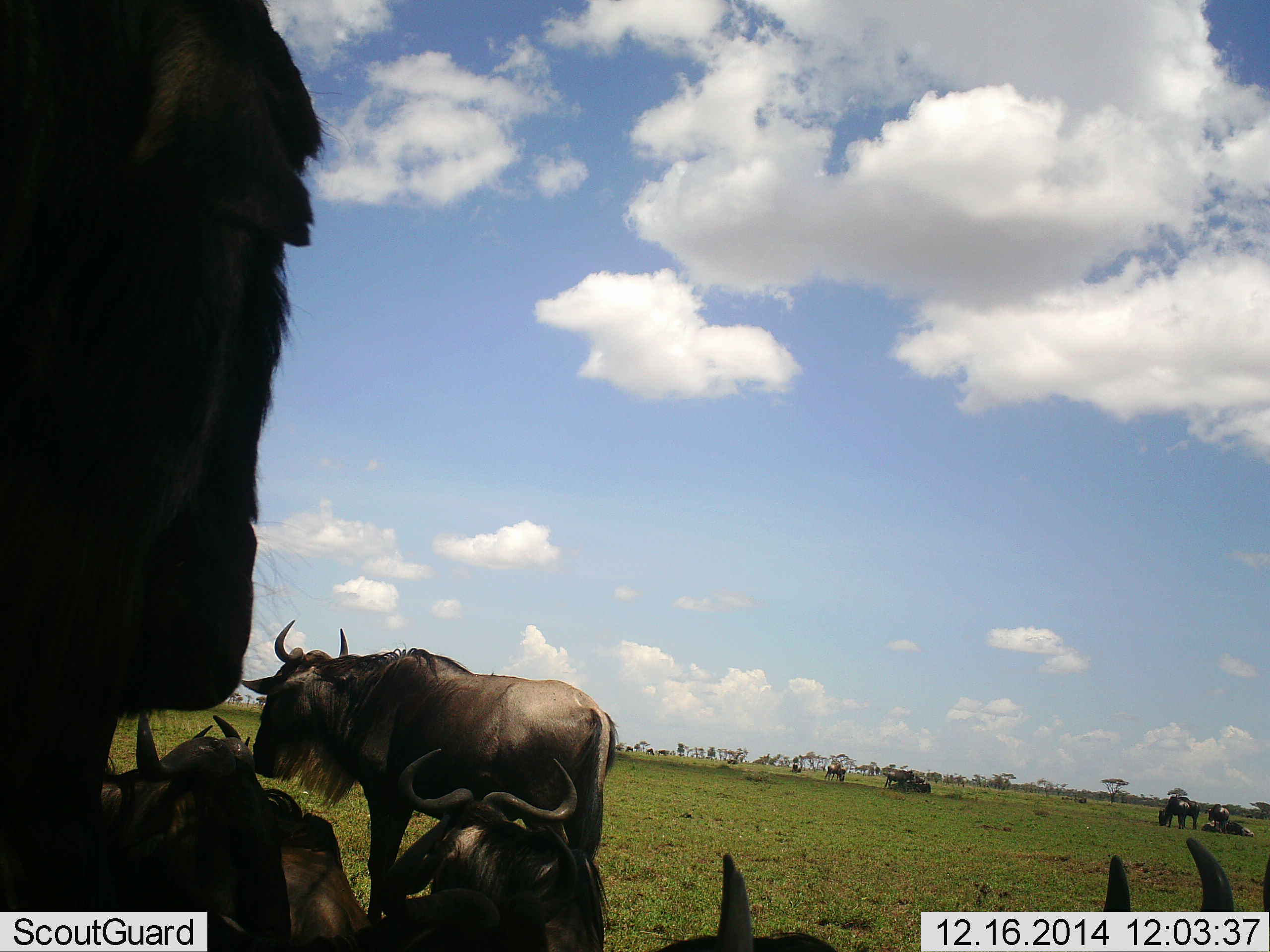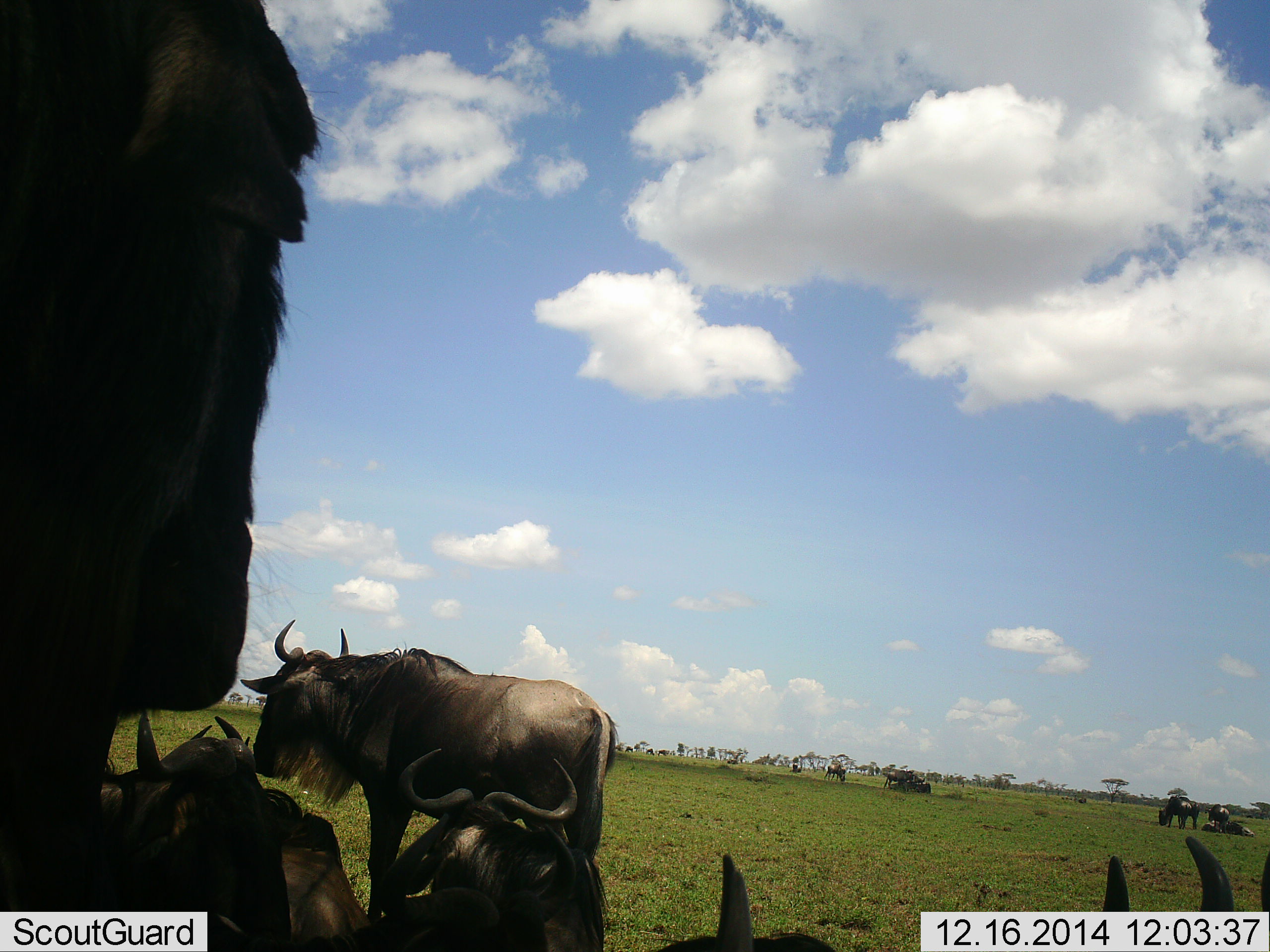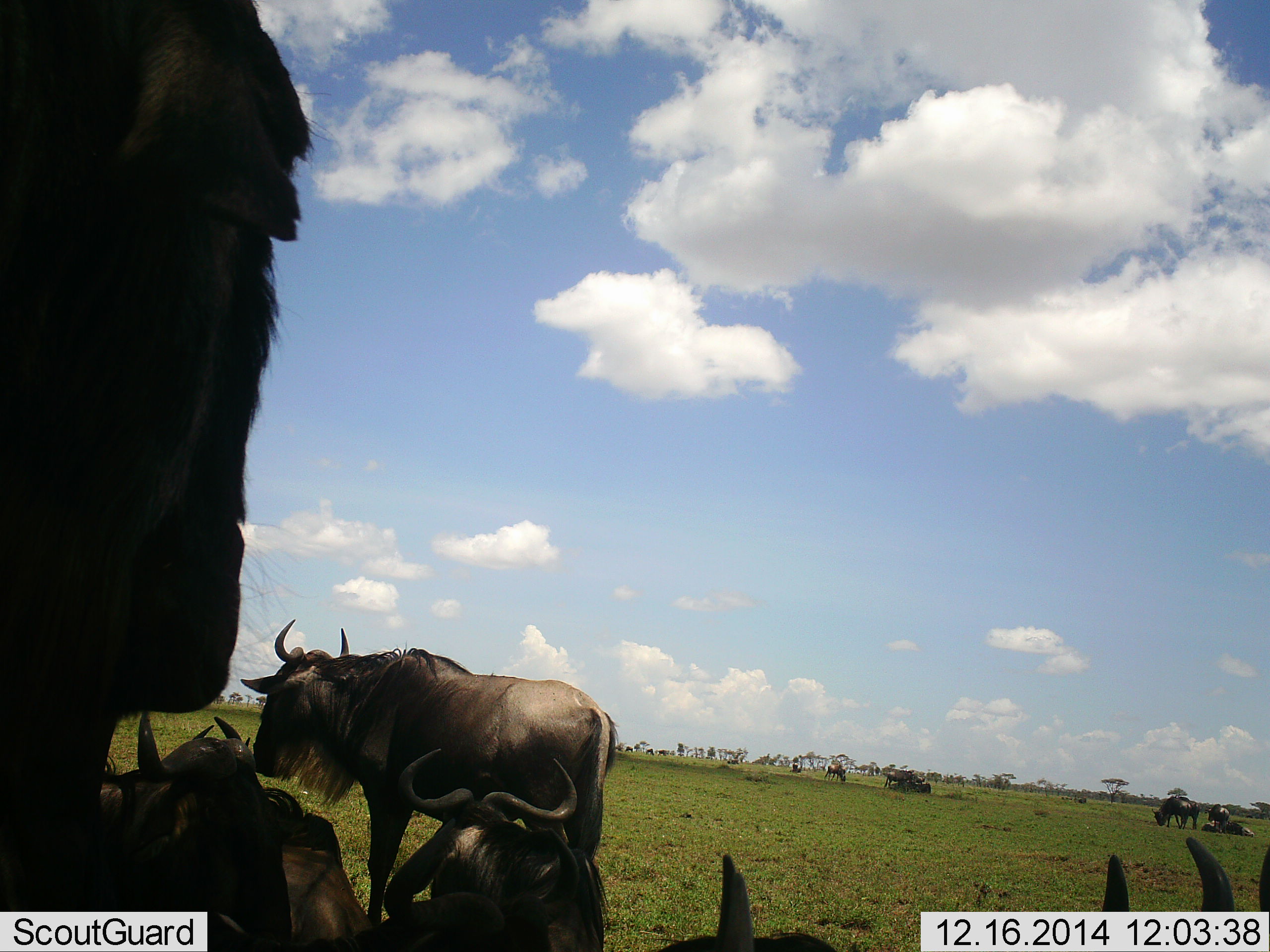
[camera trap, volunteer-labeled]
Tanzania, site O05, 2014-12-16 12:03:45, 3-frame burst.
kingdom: Animalia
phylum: Chordata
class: Mammalia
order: Artiodactyla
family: Bovidae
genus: Connochaetes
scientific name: Connochaetes taurinus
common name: blue wildebeest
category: wildebeest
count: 11-50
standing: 90%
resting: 100%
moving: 10%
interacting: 0%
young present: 0%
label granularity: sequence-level